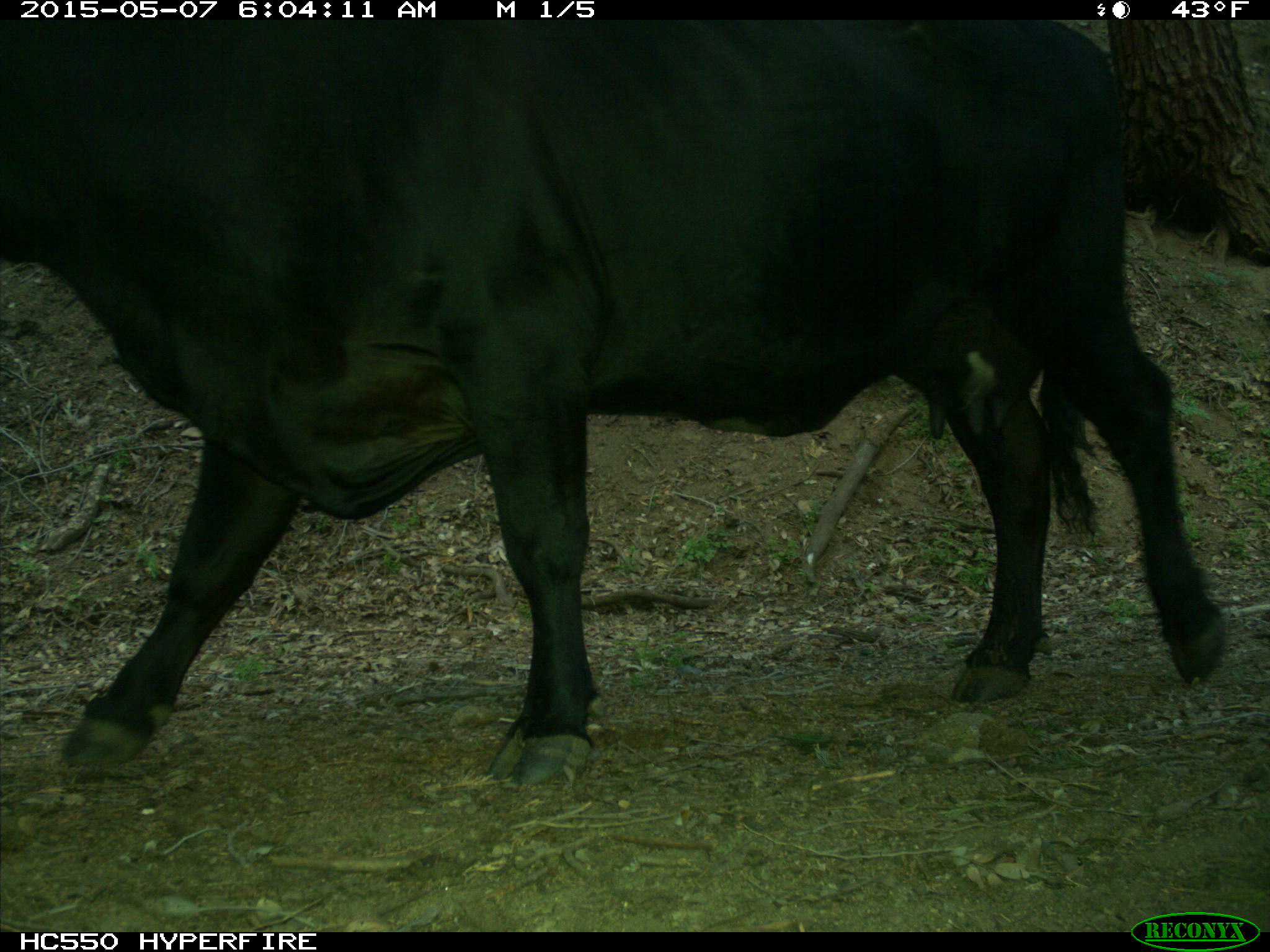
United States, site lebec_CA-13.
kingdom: Animalia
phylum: Chordata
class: Mammalia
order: Artiodactyla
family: Bovidae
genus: Bos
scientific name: Bos taurus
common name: domestic cow